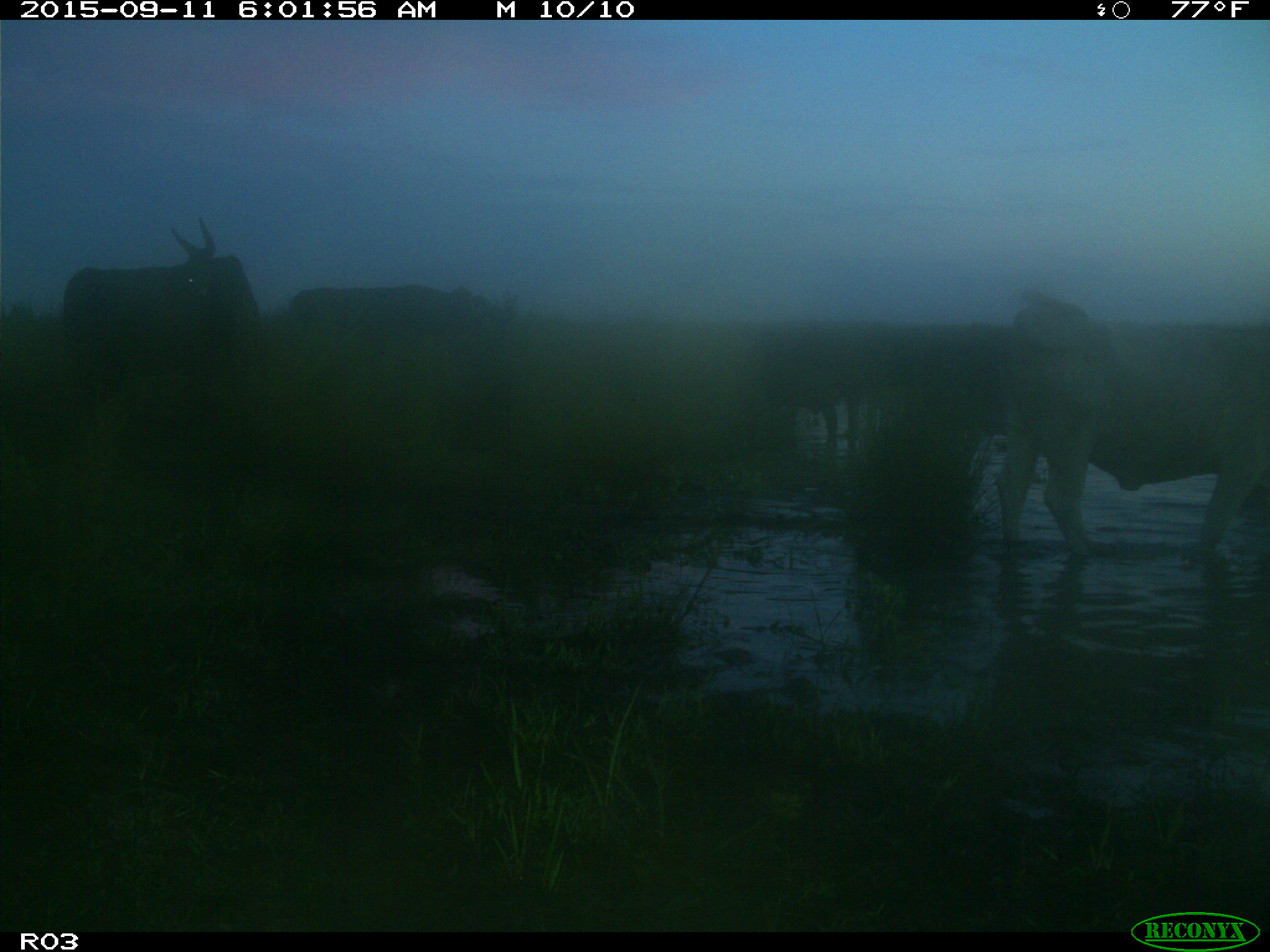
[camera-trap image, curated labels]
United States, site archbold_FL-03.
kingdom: Animalia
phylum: Chordata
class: Mammalia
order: Artiodactyla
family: Bovidae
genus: Bos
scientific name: Bos taurus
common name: domestic cow